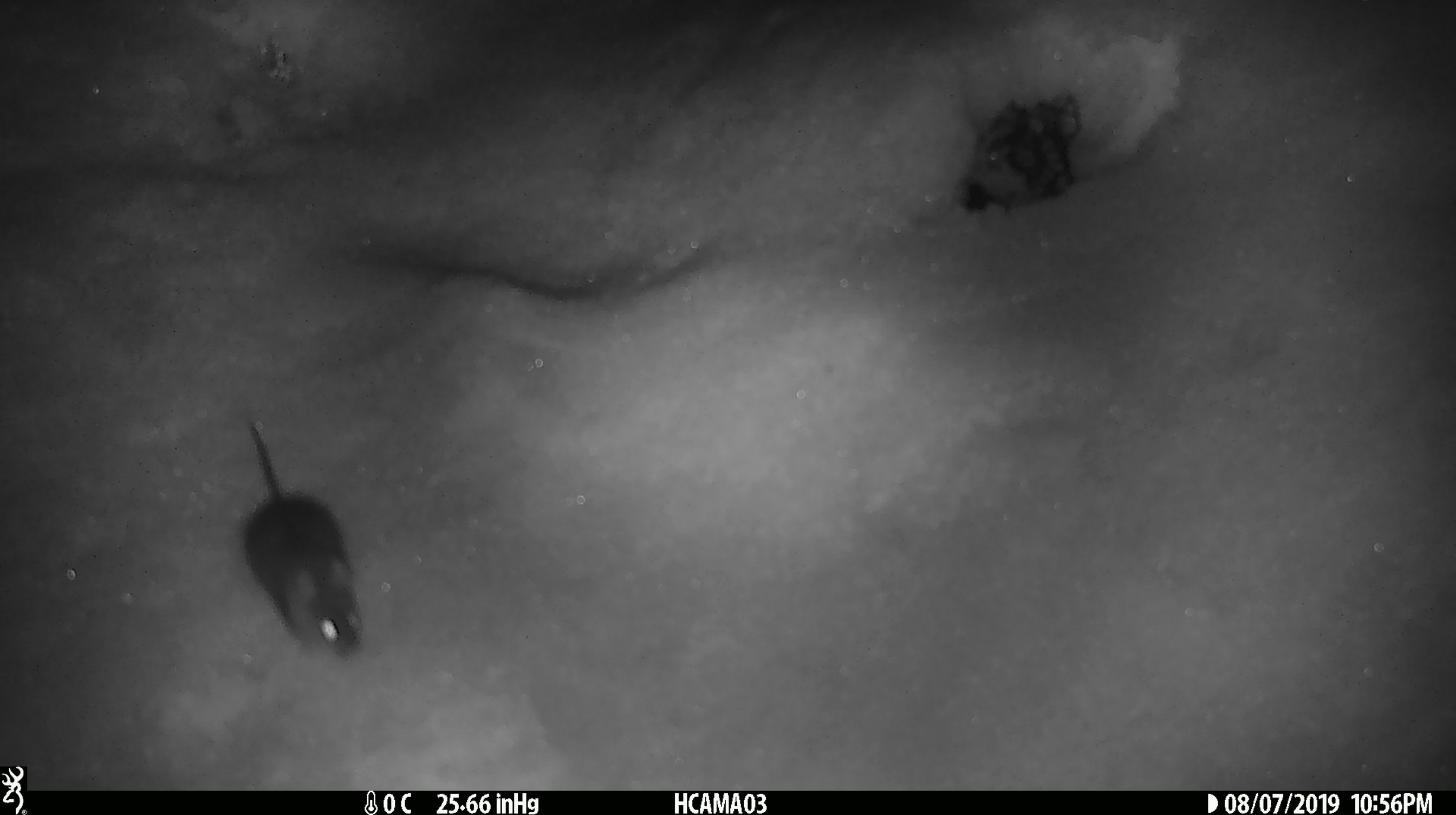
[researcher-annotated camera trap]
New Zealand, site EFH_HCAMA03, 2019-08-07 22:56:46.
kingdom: Animalia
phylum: Chordata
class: Mammalia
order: Rodentia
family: Muridae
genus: Mus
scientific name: Mus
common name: mouse